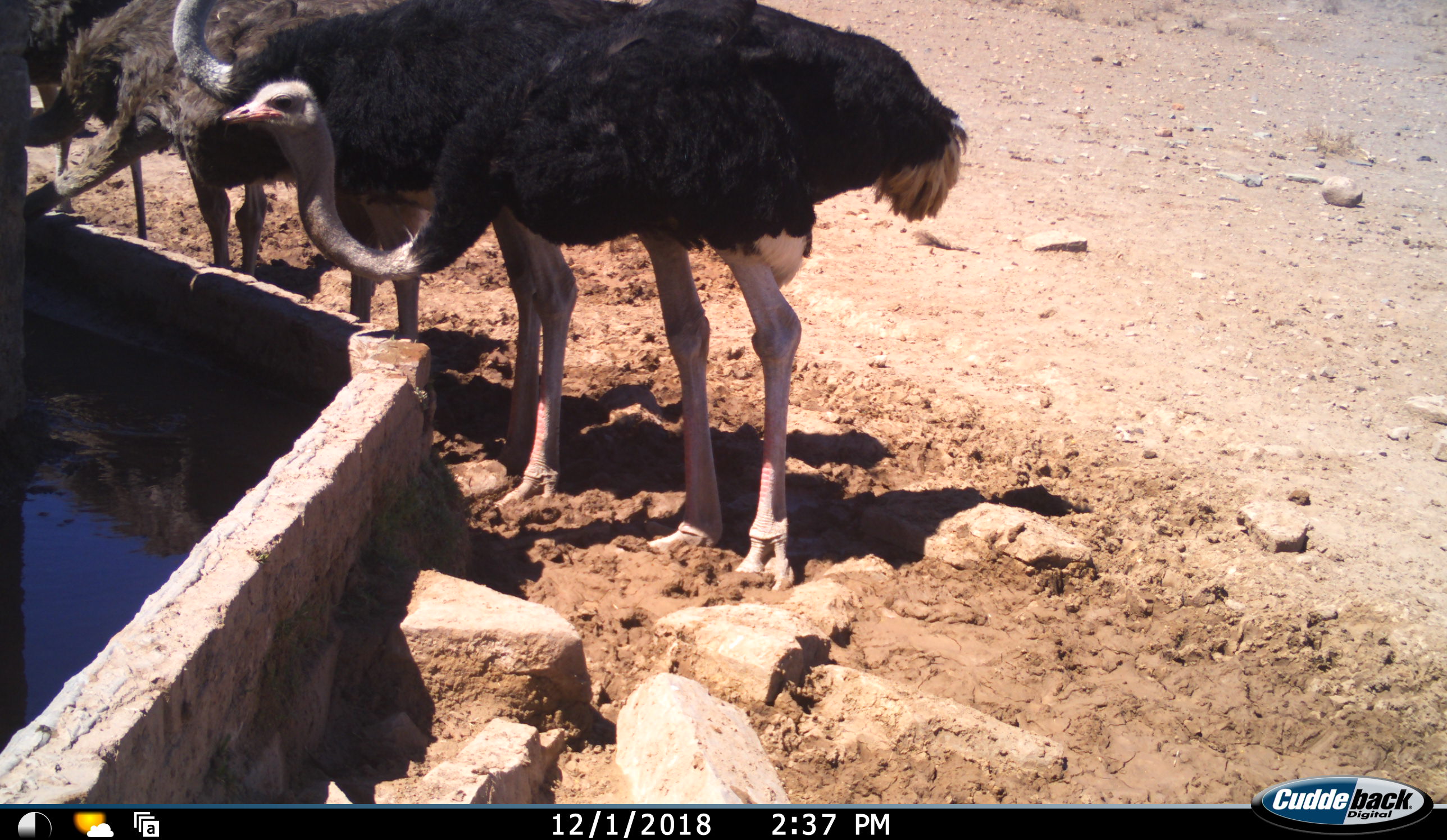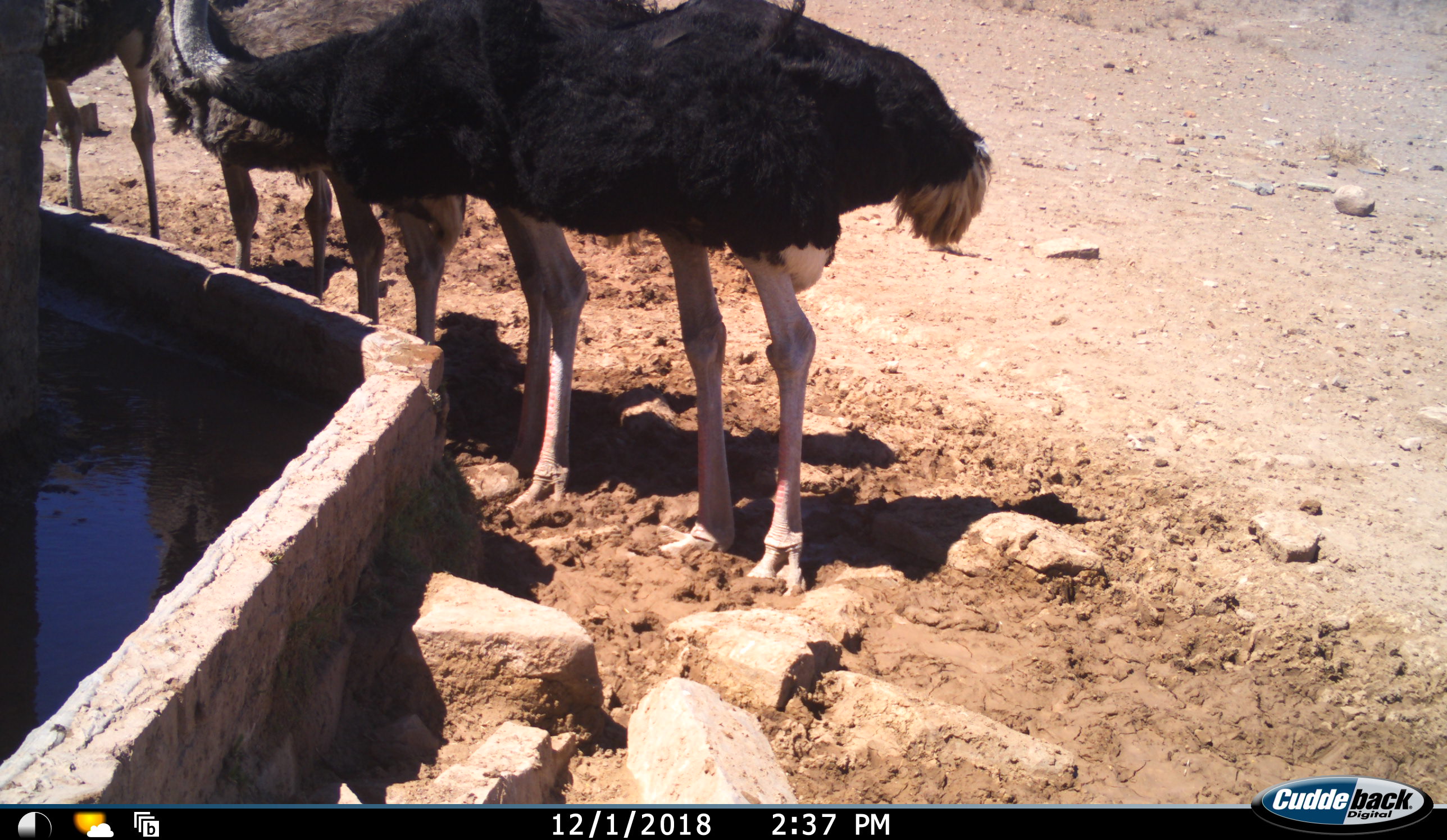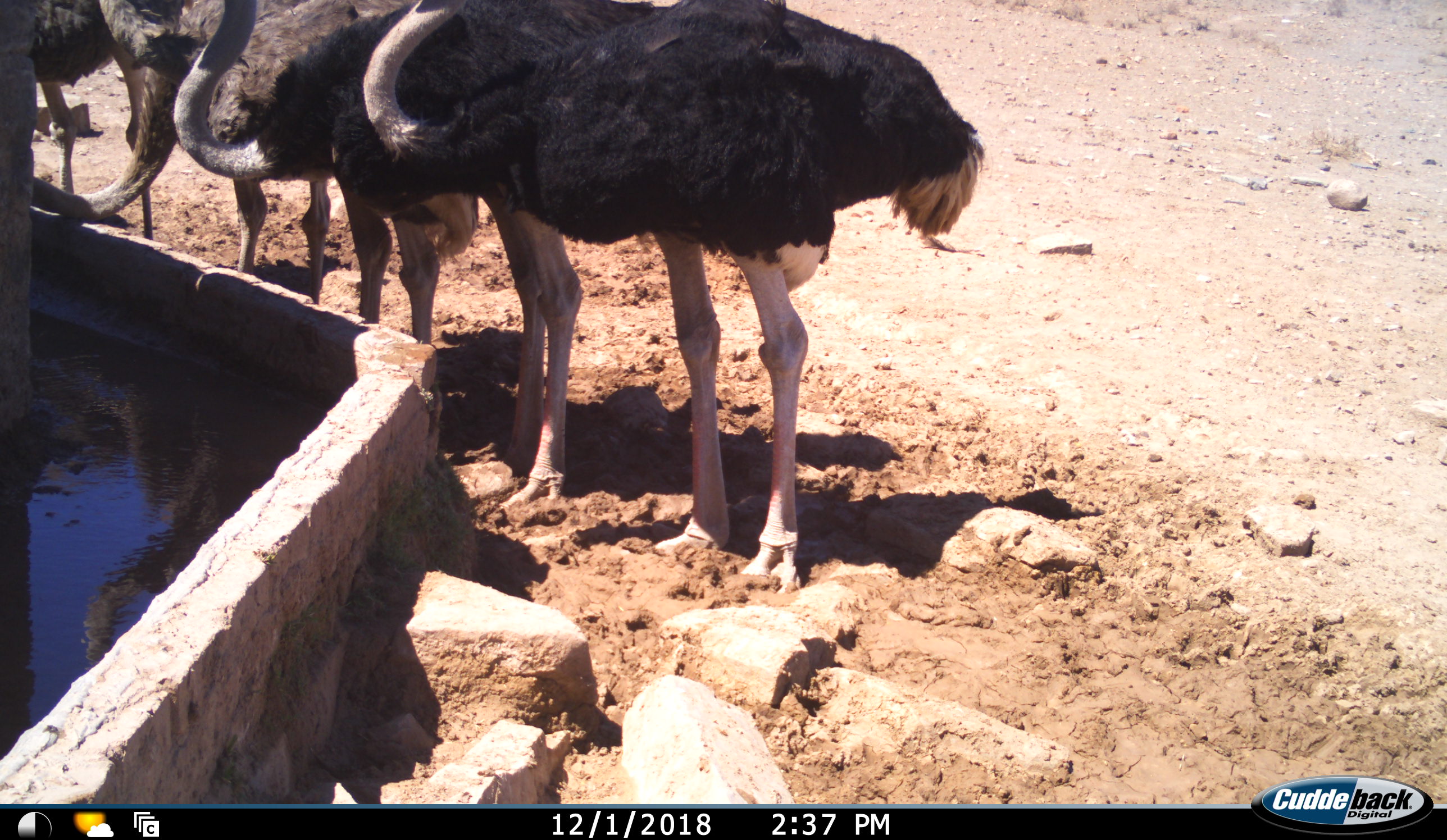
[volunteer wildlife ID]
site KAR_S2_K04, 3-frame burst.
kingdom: Animalia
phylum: Chordata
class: Aves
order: Struthioniformes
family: Struthionidae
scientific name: Struthionidae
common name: ostrich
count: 5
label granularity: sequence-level